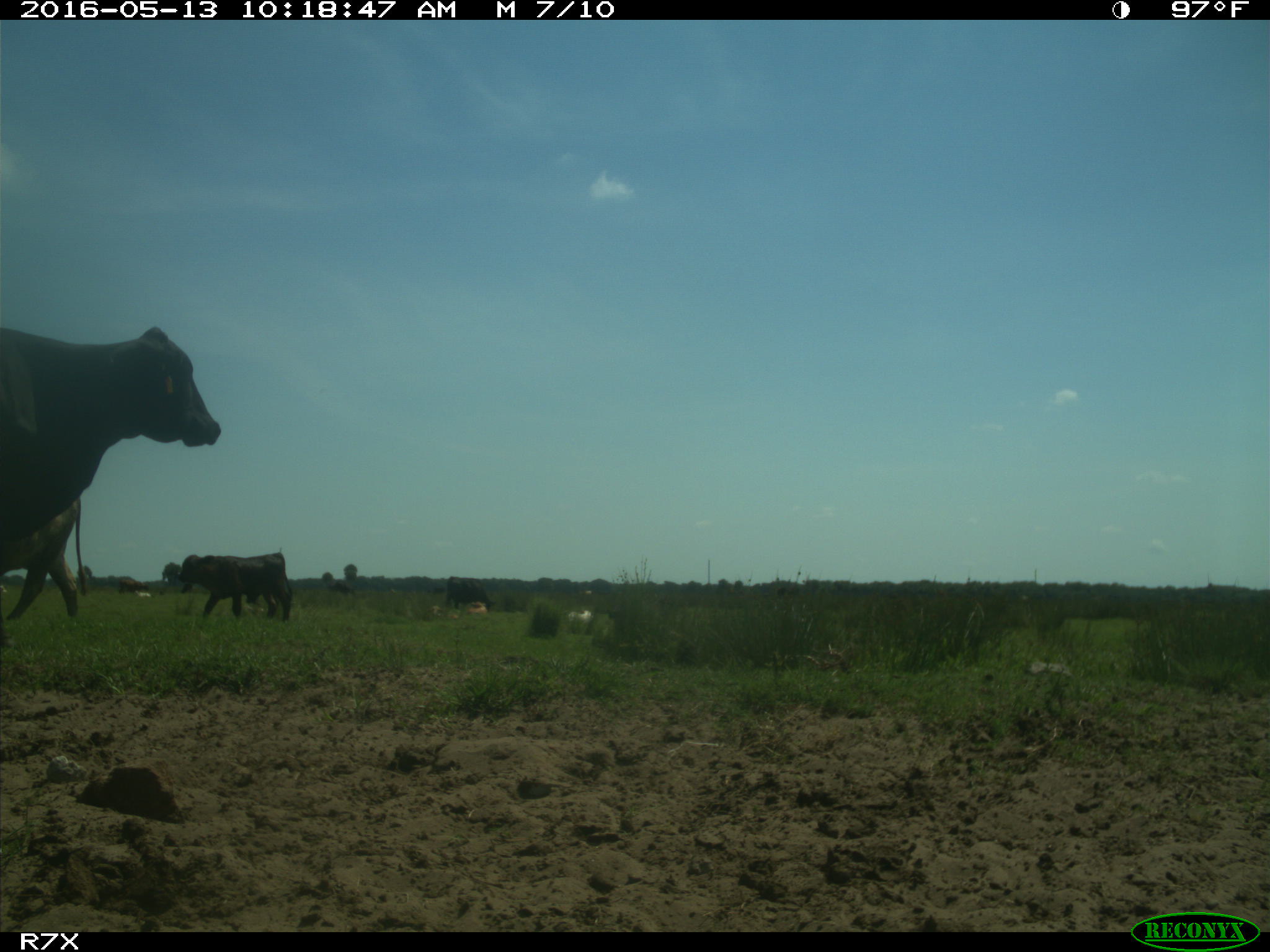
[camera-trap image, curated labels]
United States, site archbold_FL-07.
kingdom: Animalia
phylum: Chordata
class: Mammalia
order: Artiodactyla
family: Bovidae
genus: Bos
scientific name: Bos taurus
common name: domestic cow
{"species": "Bos taurus (domestic cow)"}